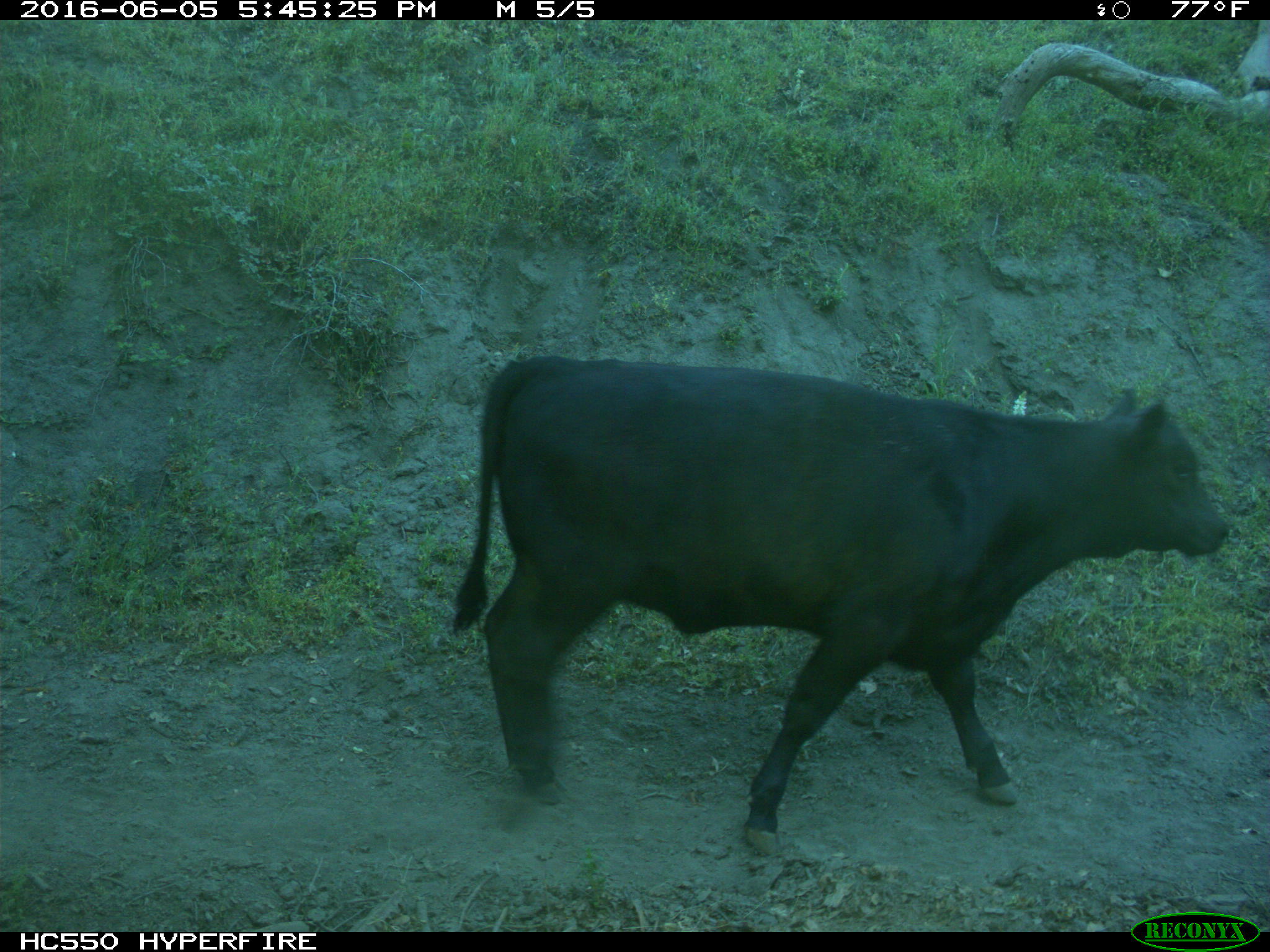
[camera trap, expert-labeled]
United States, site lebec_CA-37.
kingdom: Animalia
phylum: Chordata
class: Mammalia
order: Artiodactyla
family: Bovidae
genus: Bos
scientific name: Bos taurus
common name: domestic cow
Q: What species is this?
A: Bos taurus (domestic cow).